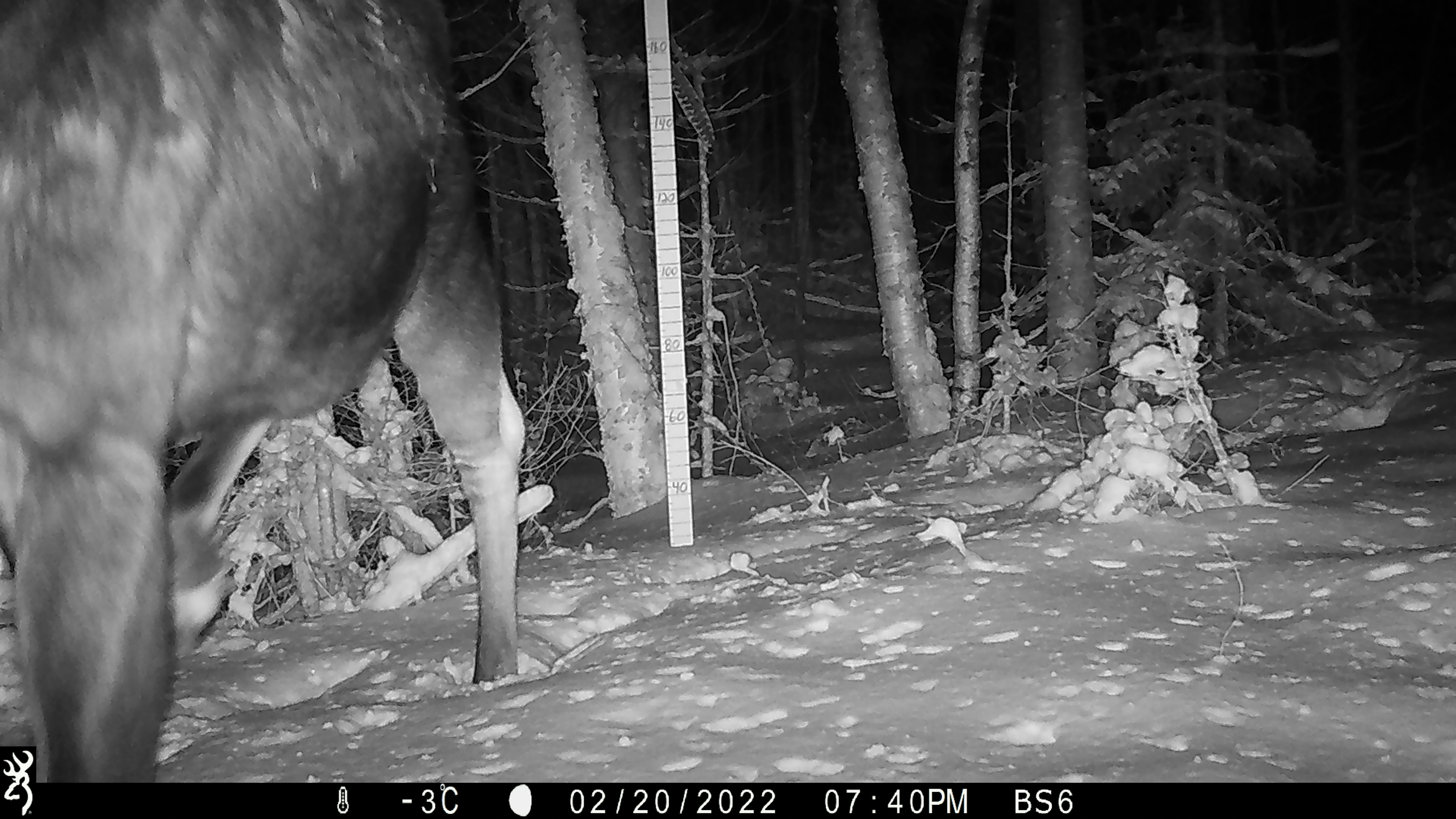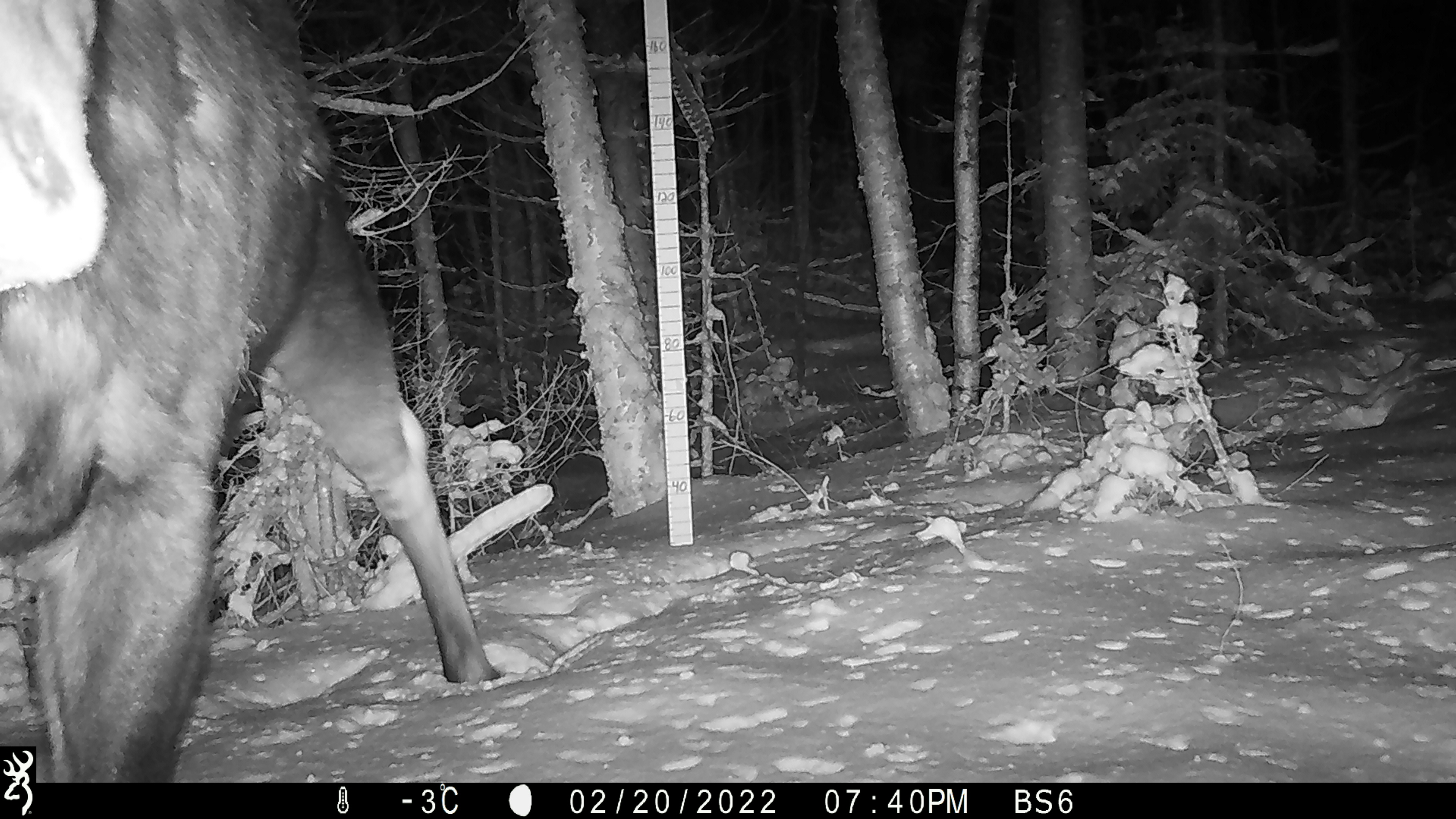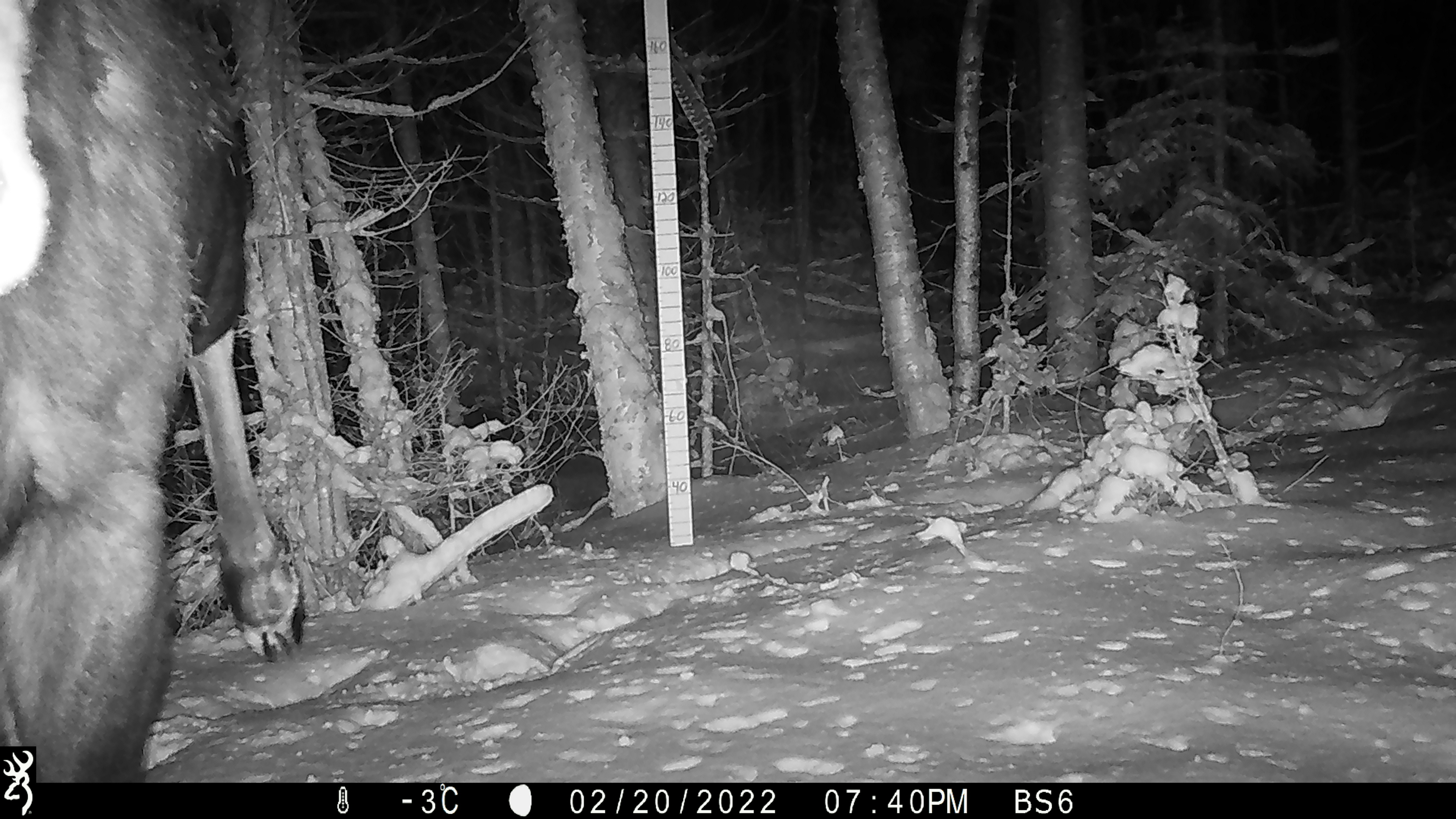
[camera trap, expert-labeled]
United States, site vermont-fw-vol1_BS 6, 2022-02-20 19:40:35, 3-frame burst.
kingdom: Animalia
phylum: Chordata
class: Mammalia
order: Artiodactyla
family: Cervidae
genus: Alces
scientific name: Alces alces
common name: moose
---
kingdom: Animalia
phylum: Chordata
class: Mammalia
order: Lagomorpha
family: Leporidae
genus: Lepus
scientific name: Lepus americanus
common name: snowshoe hare